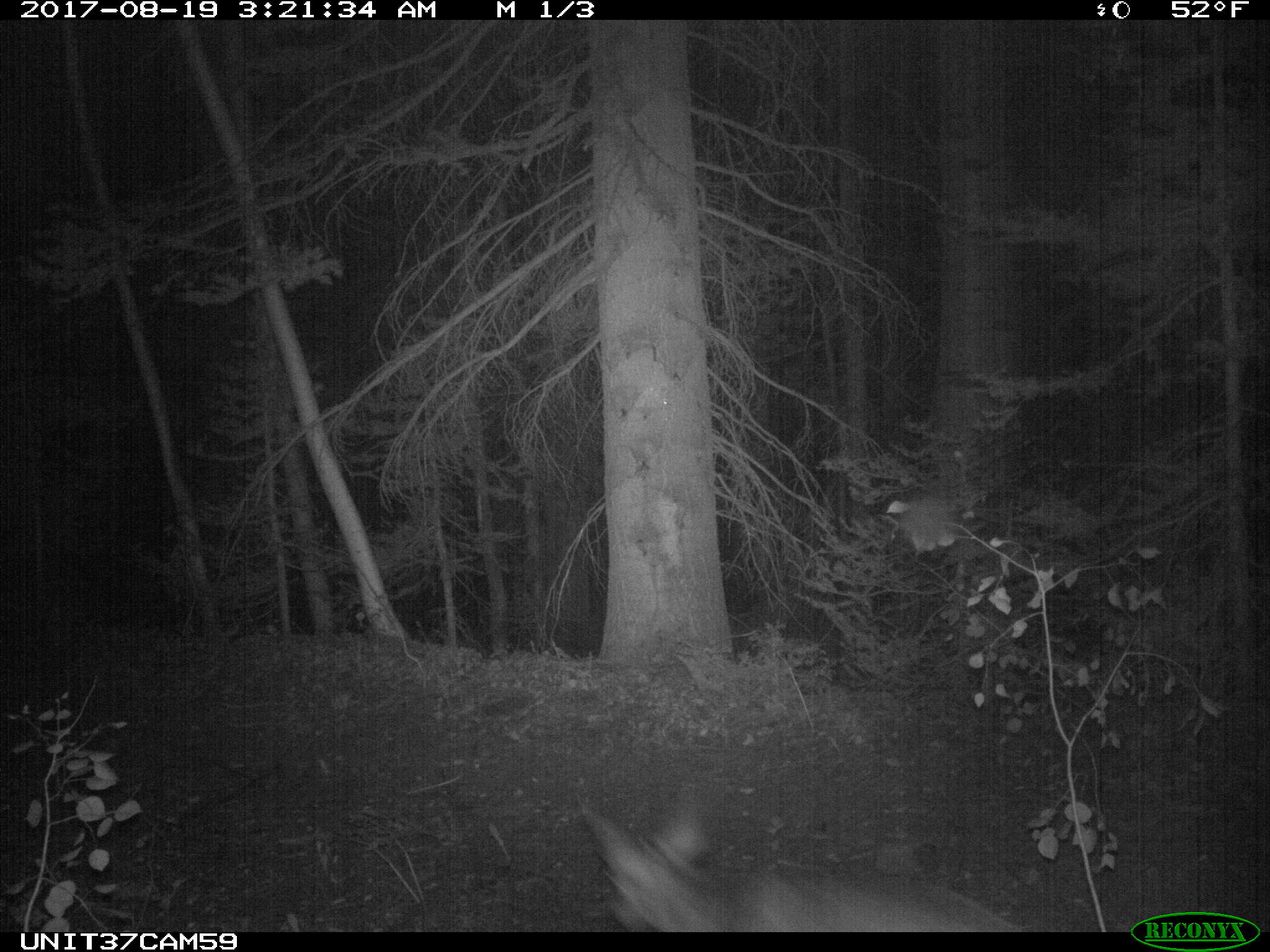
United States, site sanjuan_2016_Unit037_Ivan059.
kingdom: Animalia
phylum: Chordata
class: Mammalia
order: Artiodactyla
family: Cervidae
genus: Odocoileus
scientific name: Odocoileus hemionus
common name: mule deer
Odocoileus hemionus (mule deer).